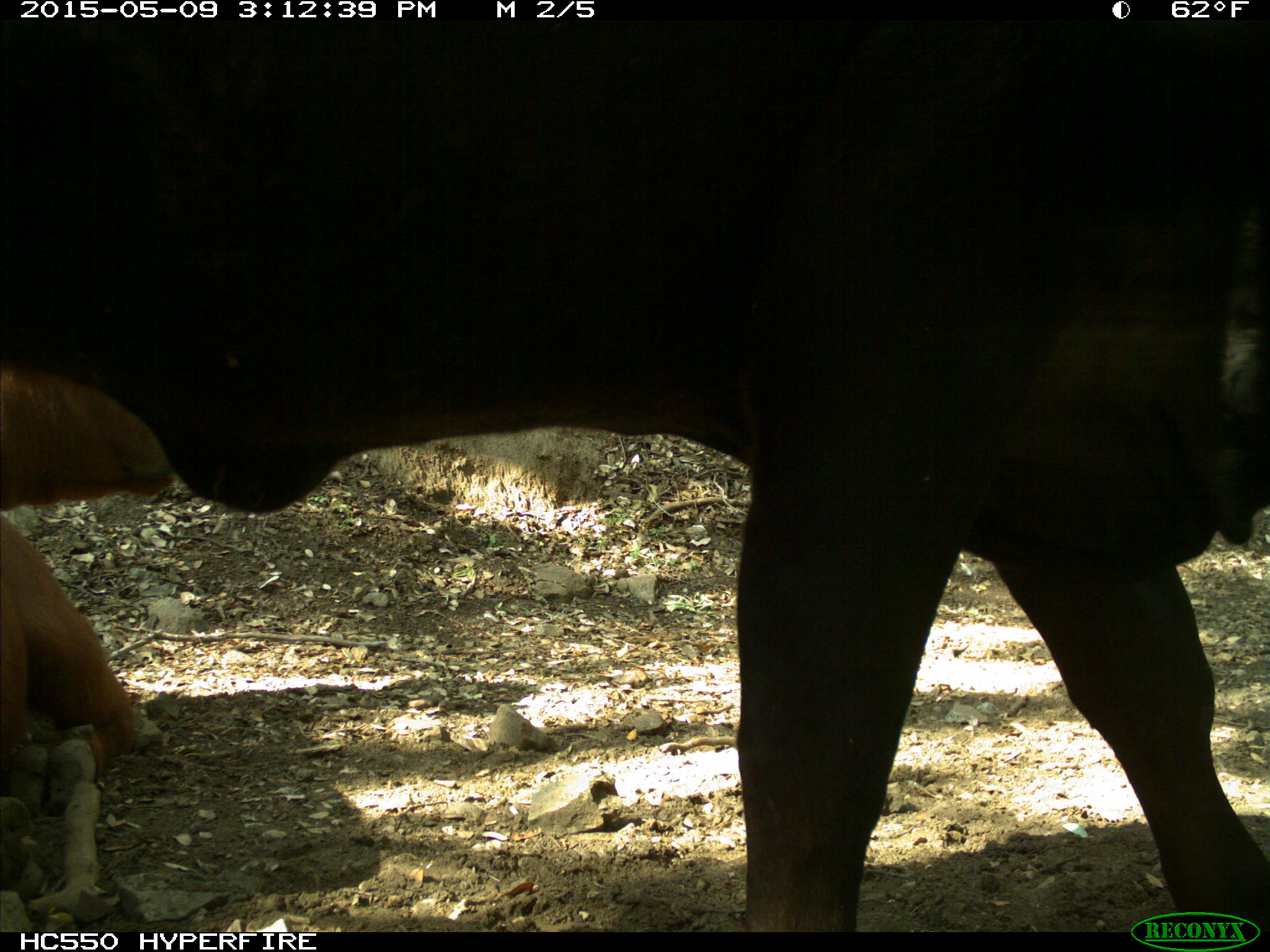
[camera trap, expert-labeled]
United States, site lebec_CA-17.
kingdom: Animalia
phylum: Chordata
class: Mammalia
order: Artiodactyla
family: Bovidae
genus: Bos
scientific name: Bos taurus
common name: domestic cow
Bos taurus (domestic cow).